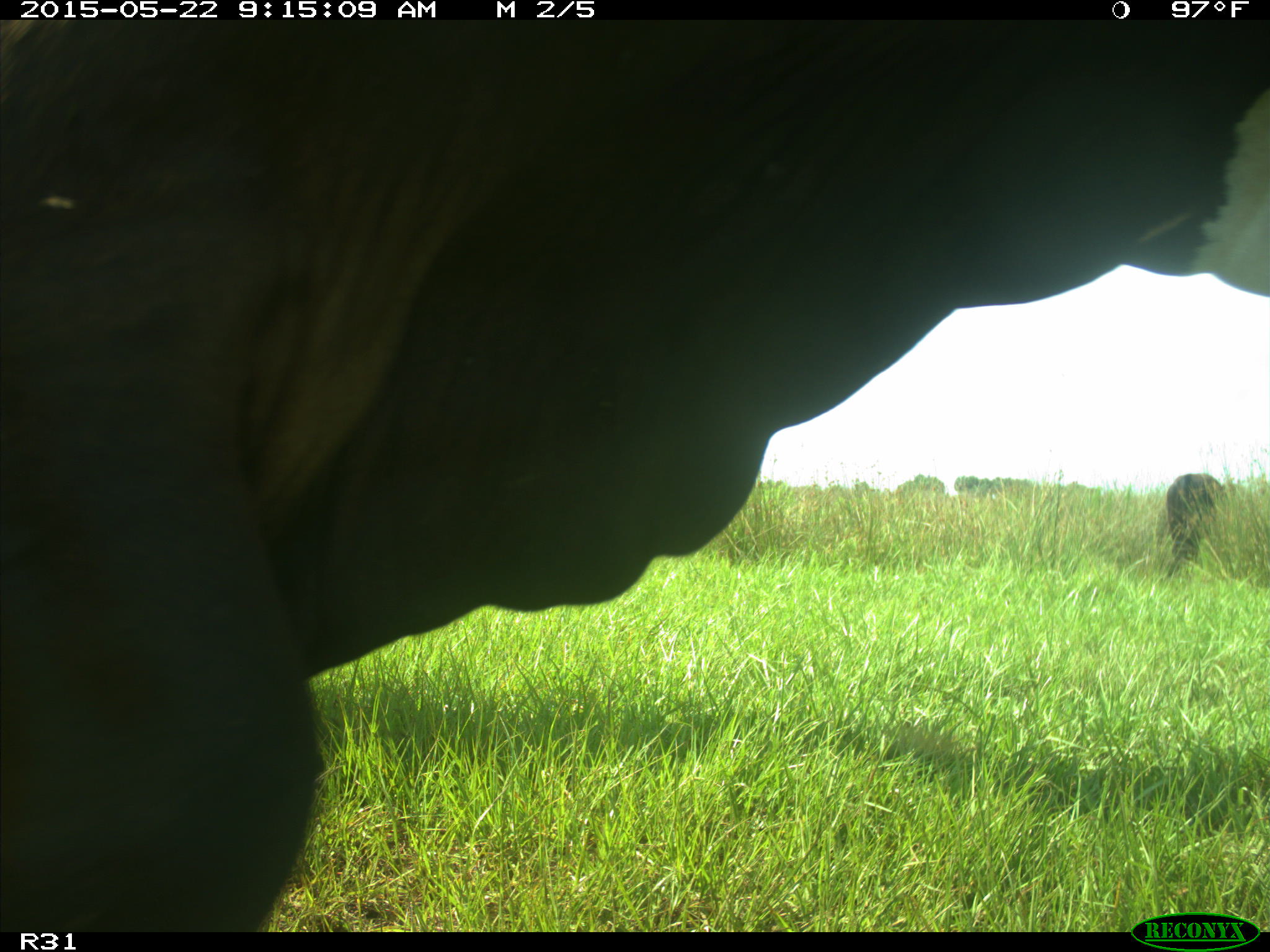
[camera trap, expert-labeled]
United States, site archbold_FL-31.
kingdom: Animalia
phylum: Chordata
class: Mammalia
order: Artiodactyla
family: Bovidae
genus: Bos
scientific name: Bos taurus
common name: domestic cow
Bos taurus (domestic cow).